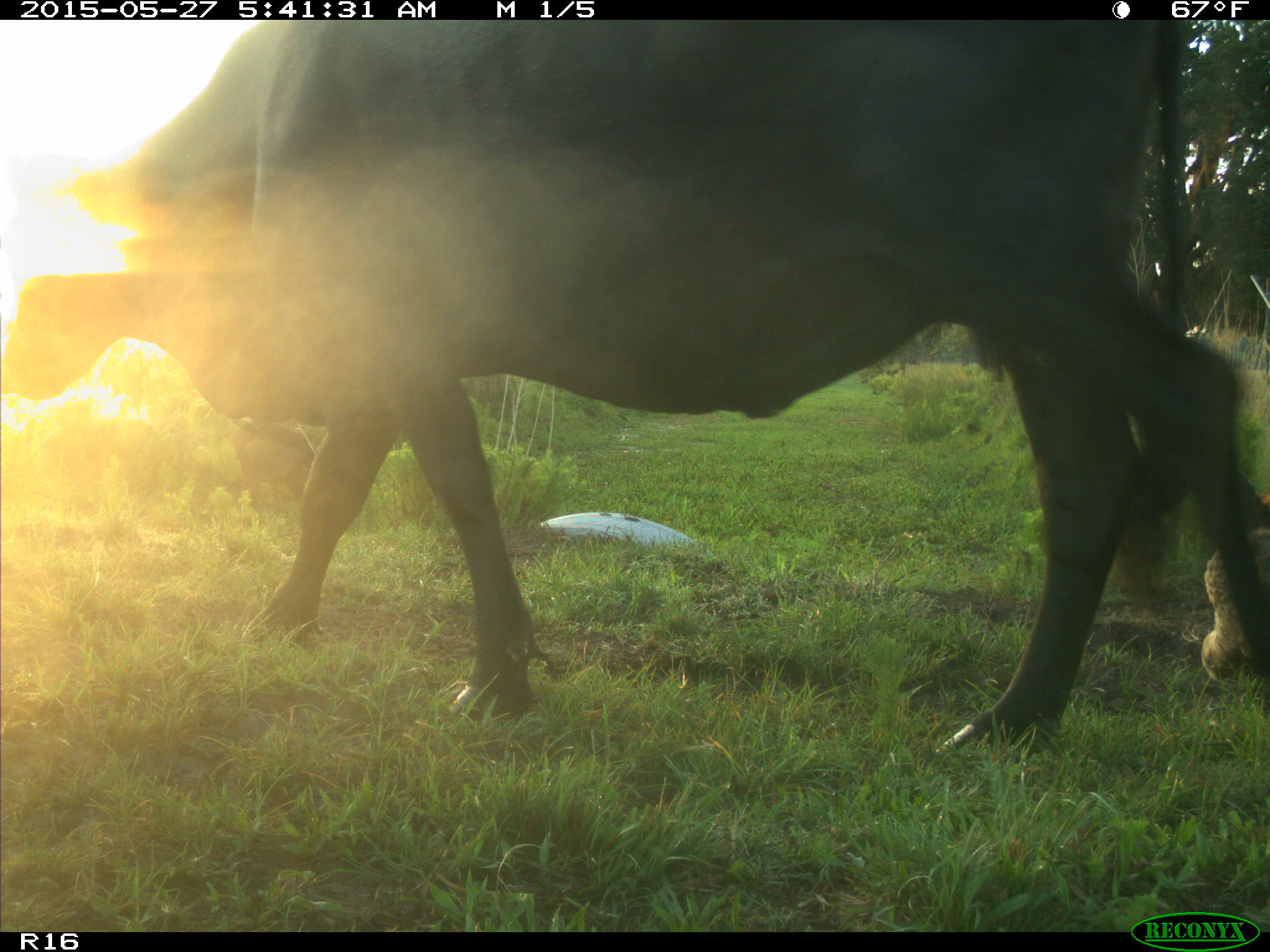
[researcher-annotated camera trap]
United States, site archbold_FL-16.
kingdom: Animalia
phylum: Chordata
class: Mammalia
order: Artiodactyla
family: Bovidae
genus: Bos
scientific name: Bos taurus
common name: domestic cow